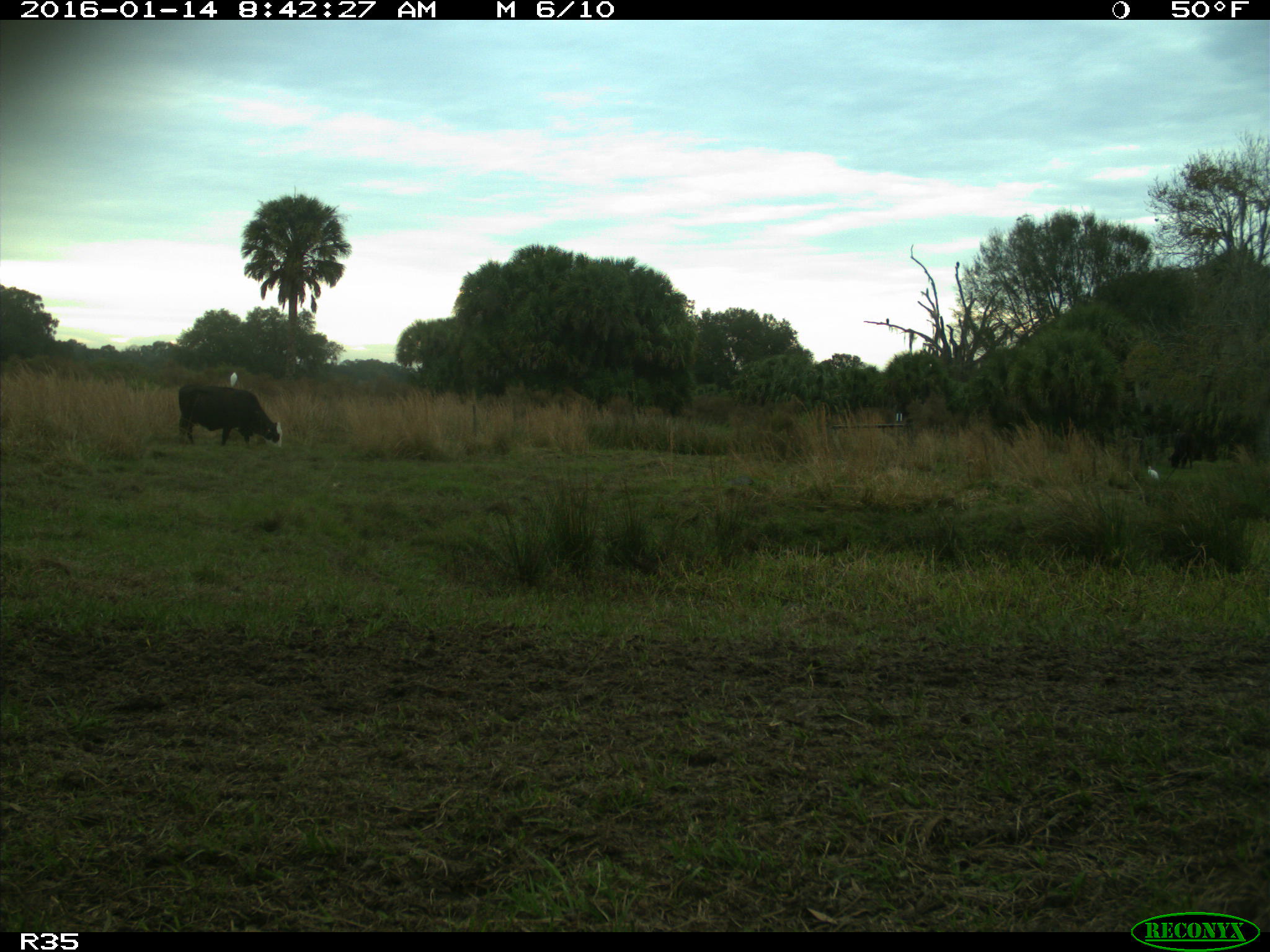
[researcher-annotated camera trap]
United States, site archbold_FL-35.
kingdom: Animalia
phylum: Chordata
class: Mammalia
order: Artiodactyla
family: Bovidae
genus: Bos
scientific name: Bos taurus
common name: domestic cow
Bos taurus (domestic cow).